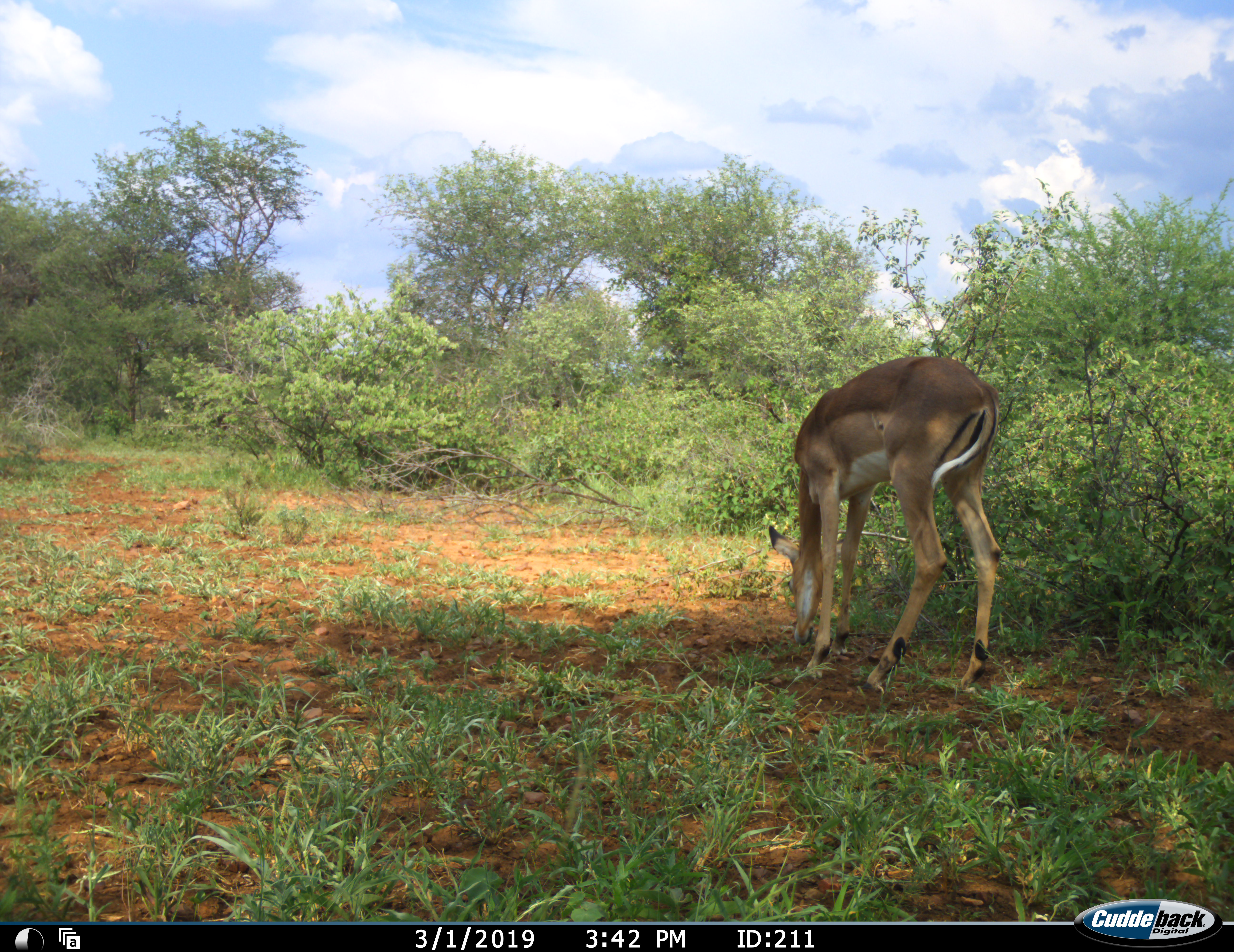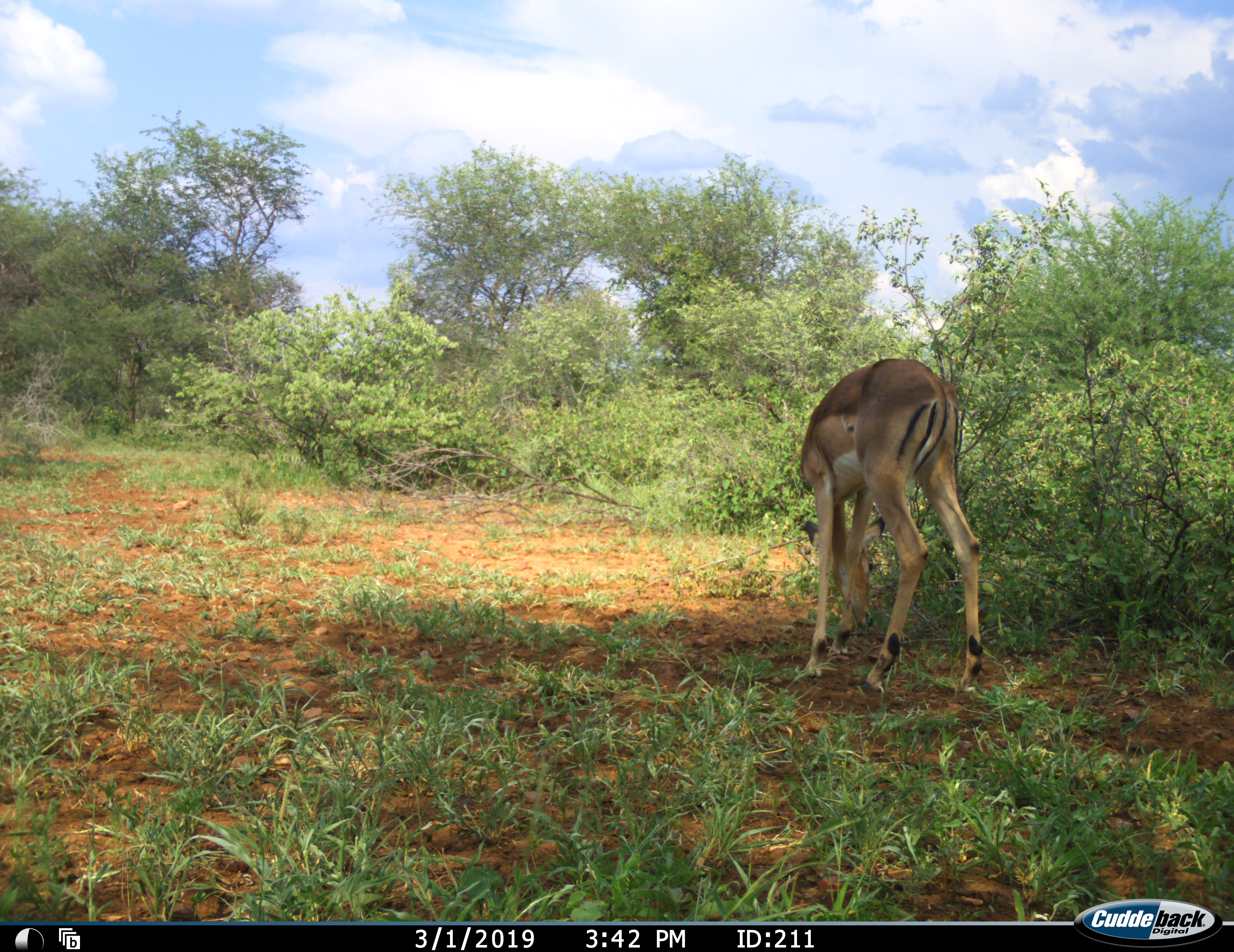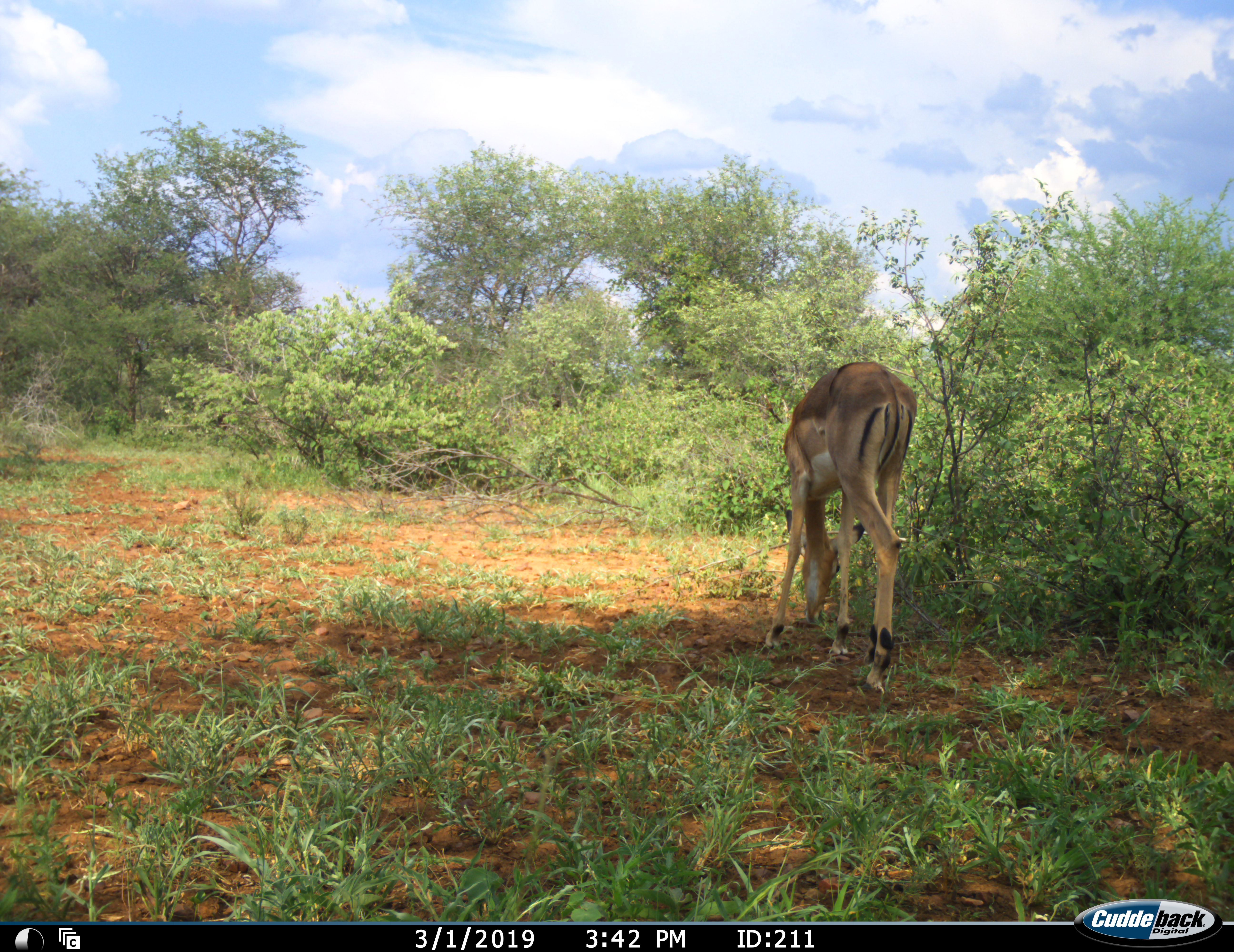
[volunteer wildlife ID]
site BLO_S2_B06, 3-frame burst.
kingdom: Animalia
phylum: Chordata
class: Mammalia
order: Artiodactyla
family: Bovidae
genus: Aepyceros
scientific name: Aepyceros melampus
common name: impala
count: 1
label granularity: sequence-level